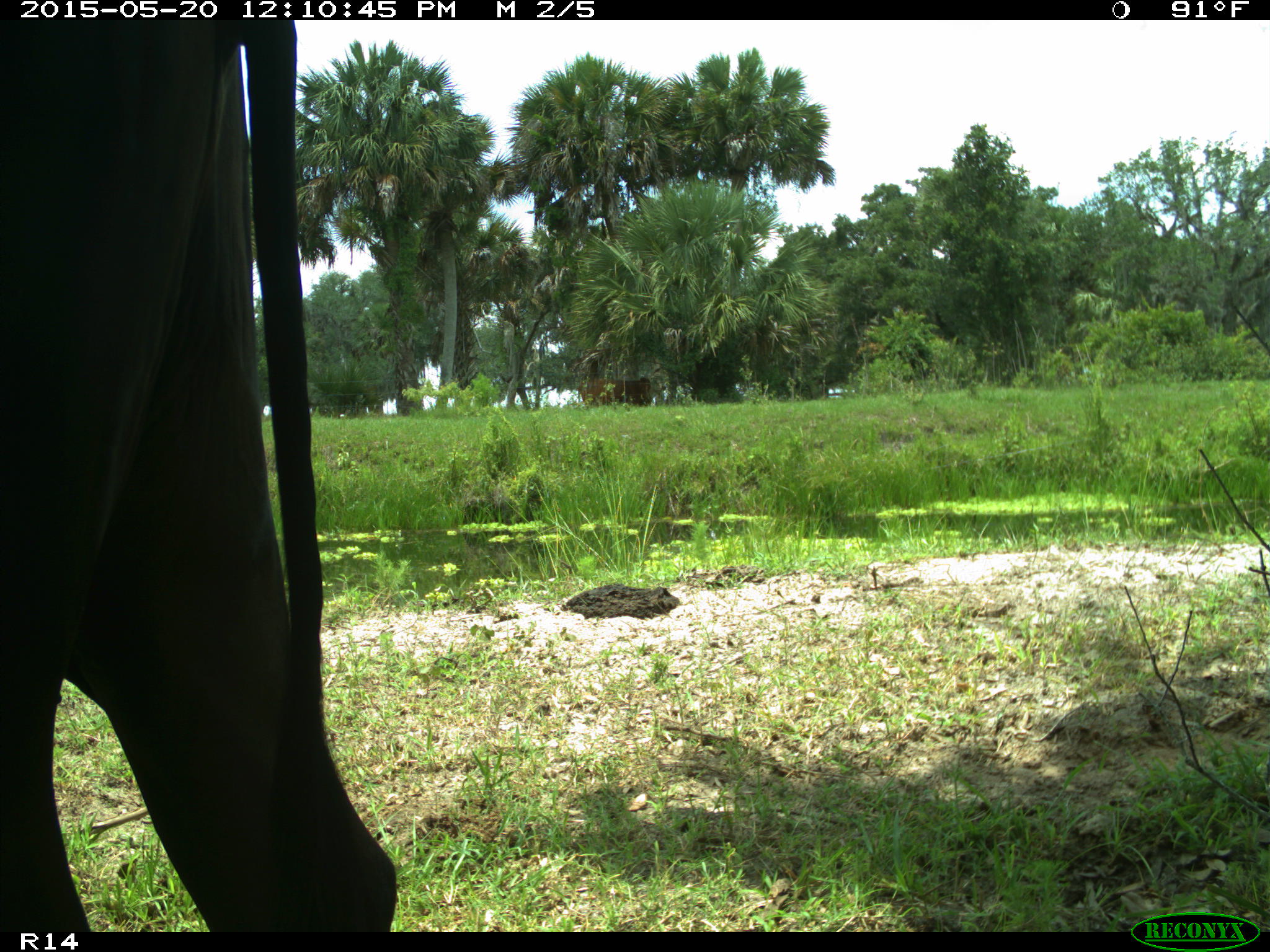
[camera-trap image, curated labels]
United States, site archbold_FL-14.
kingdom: Animalia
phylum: Chordata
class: Mammalia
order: Artiodactyla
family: Bovidae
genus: Bos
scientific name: Bos taurus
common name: domestic cow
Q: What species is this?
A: Bos taurus (domestic cow).